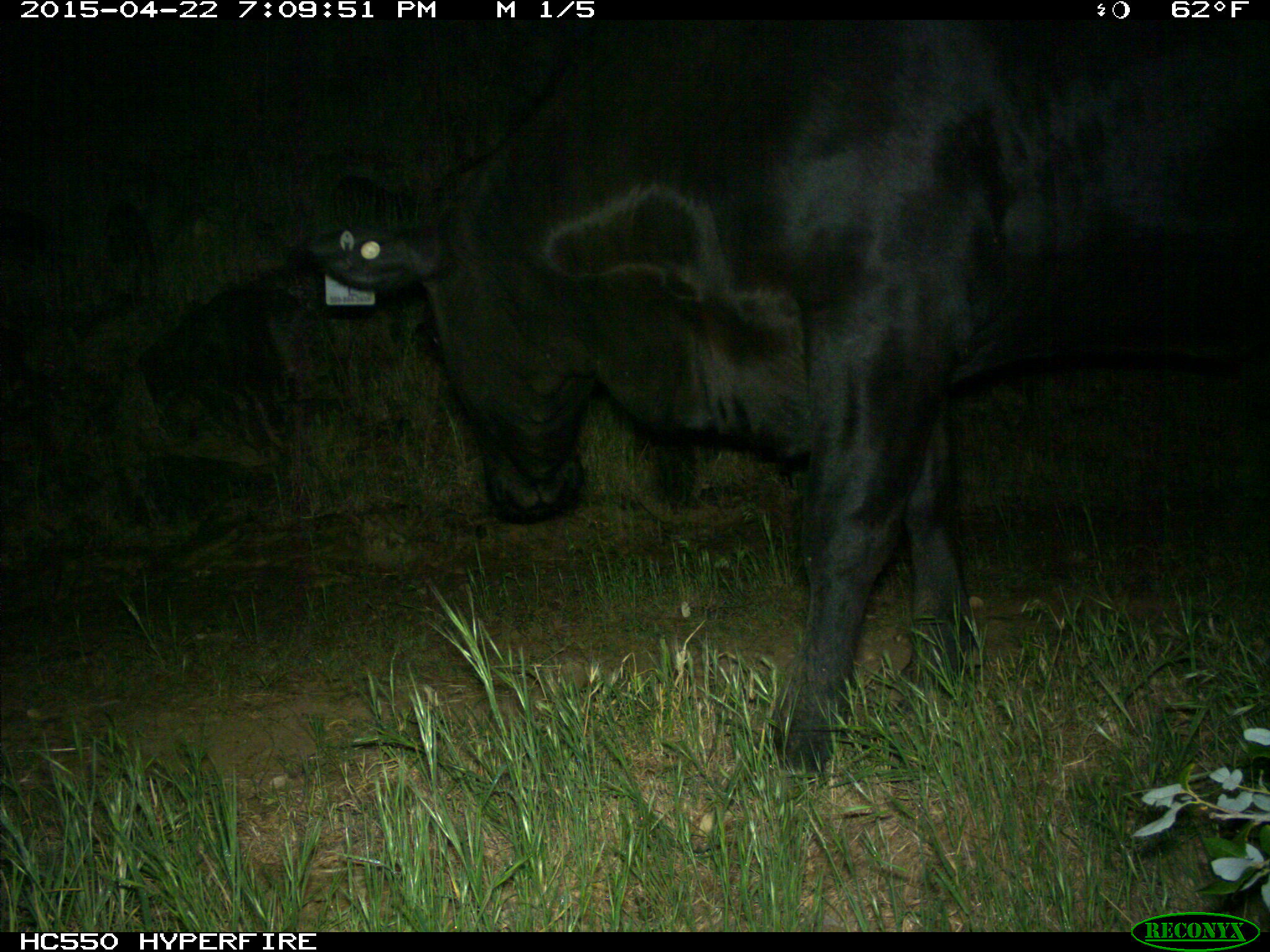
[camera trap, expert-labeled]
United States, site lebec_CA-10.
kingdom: Animalia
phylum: Chordata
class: Mammalia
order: Artiodactyla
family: Bovidae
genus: Bos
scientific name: Bos taurus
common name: domestic cow